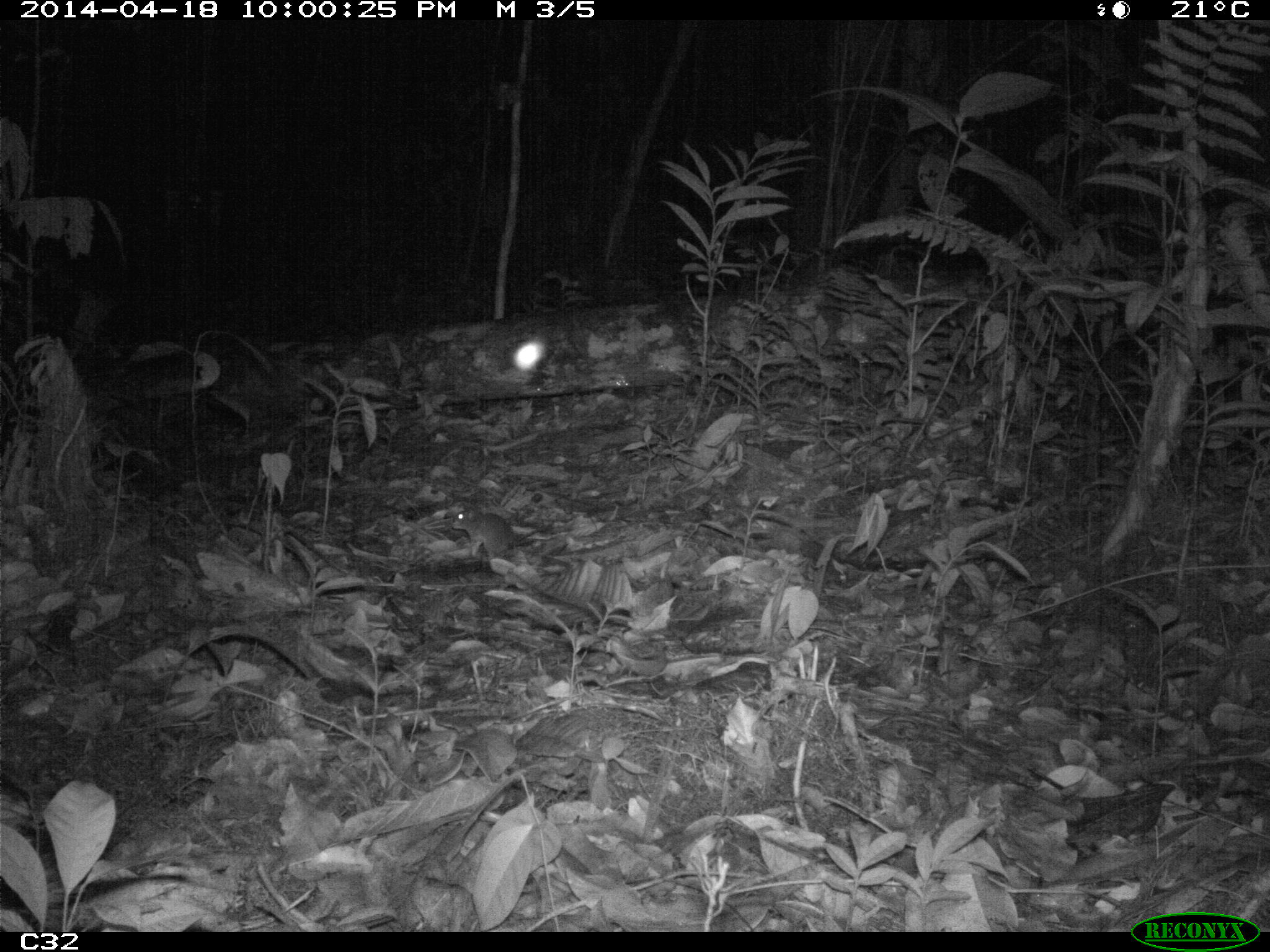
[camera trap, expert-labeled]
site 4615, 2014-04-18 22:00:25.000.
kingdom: Animalia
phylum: Chordata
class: Mammalia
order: Rodentia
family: Muridae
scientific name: Muridae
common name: mice, rats, and gerbils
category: unknown mouse or rat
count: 1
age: adult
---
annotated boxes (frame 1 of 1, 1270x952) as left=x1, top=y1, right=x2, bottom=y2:
unknown mouse or rat: left=449, top=504, right=553, bottom=557